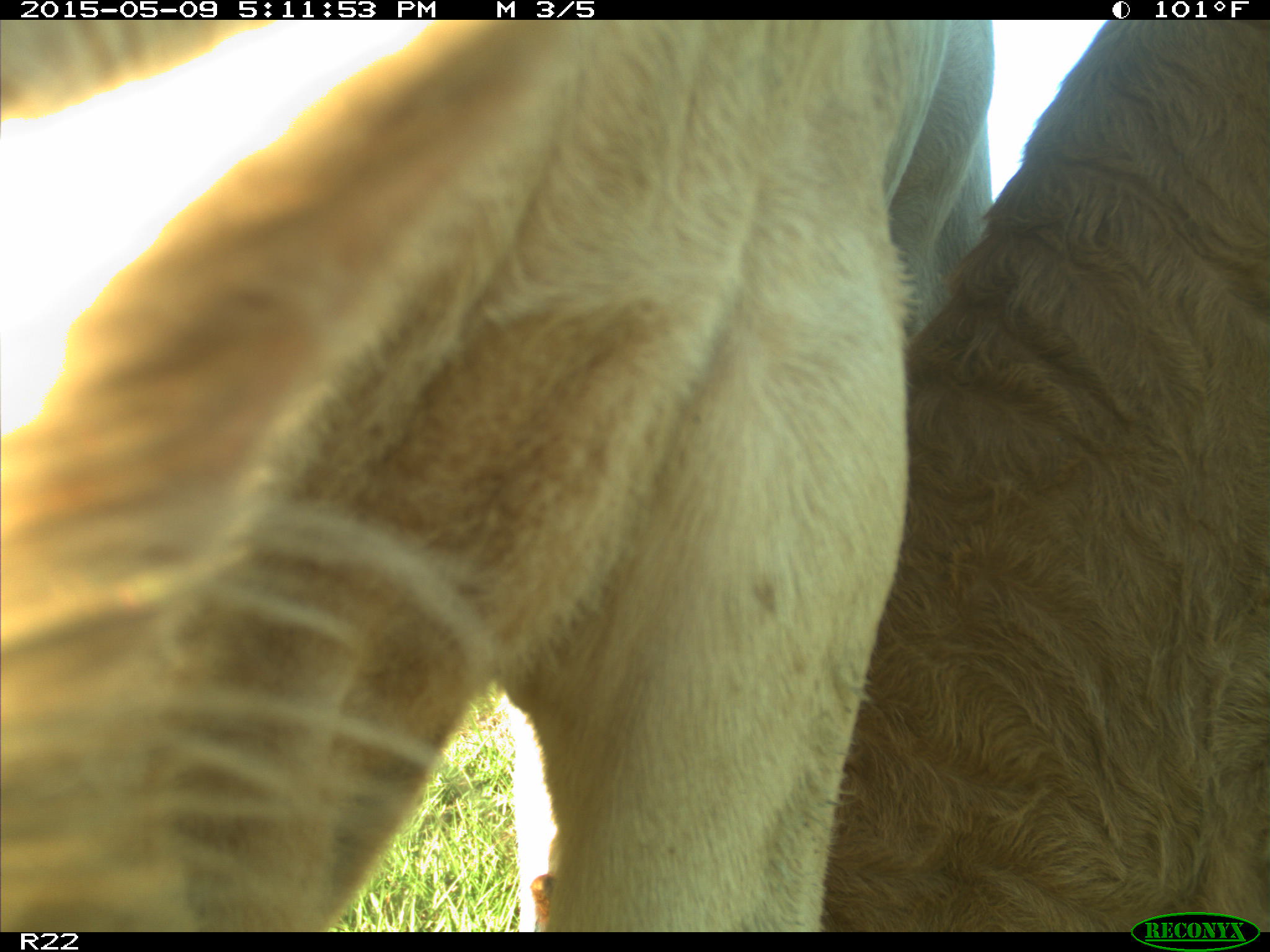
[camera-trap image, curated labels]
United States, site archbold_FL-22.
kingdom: Animalia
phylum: Chordata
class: Mammalia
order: Artiodactyla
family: Bovidae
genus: Bos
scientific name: Bos taurus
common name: domestic cow